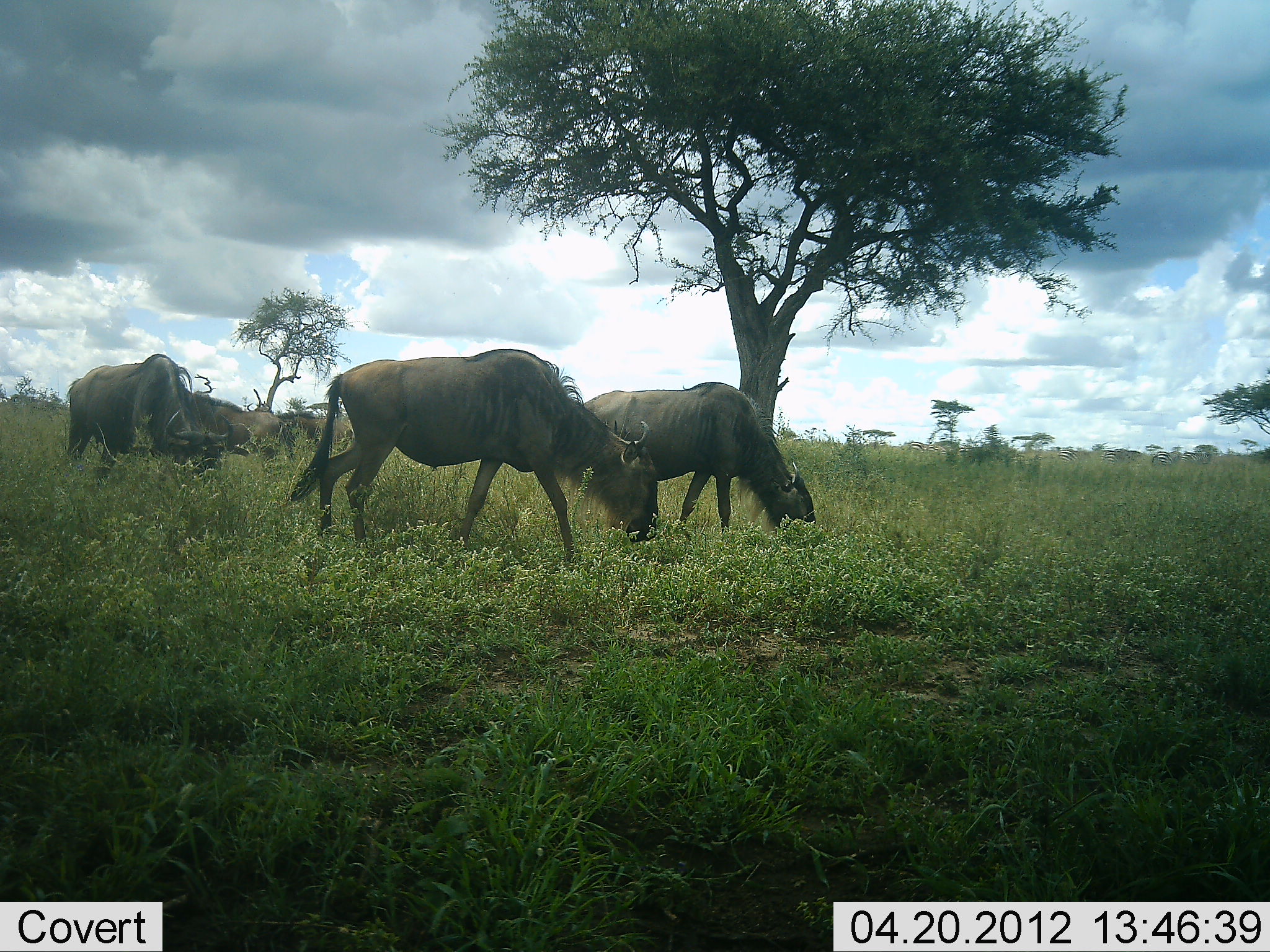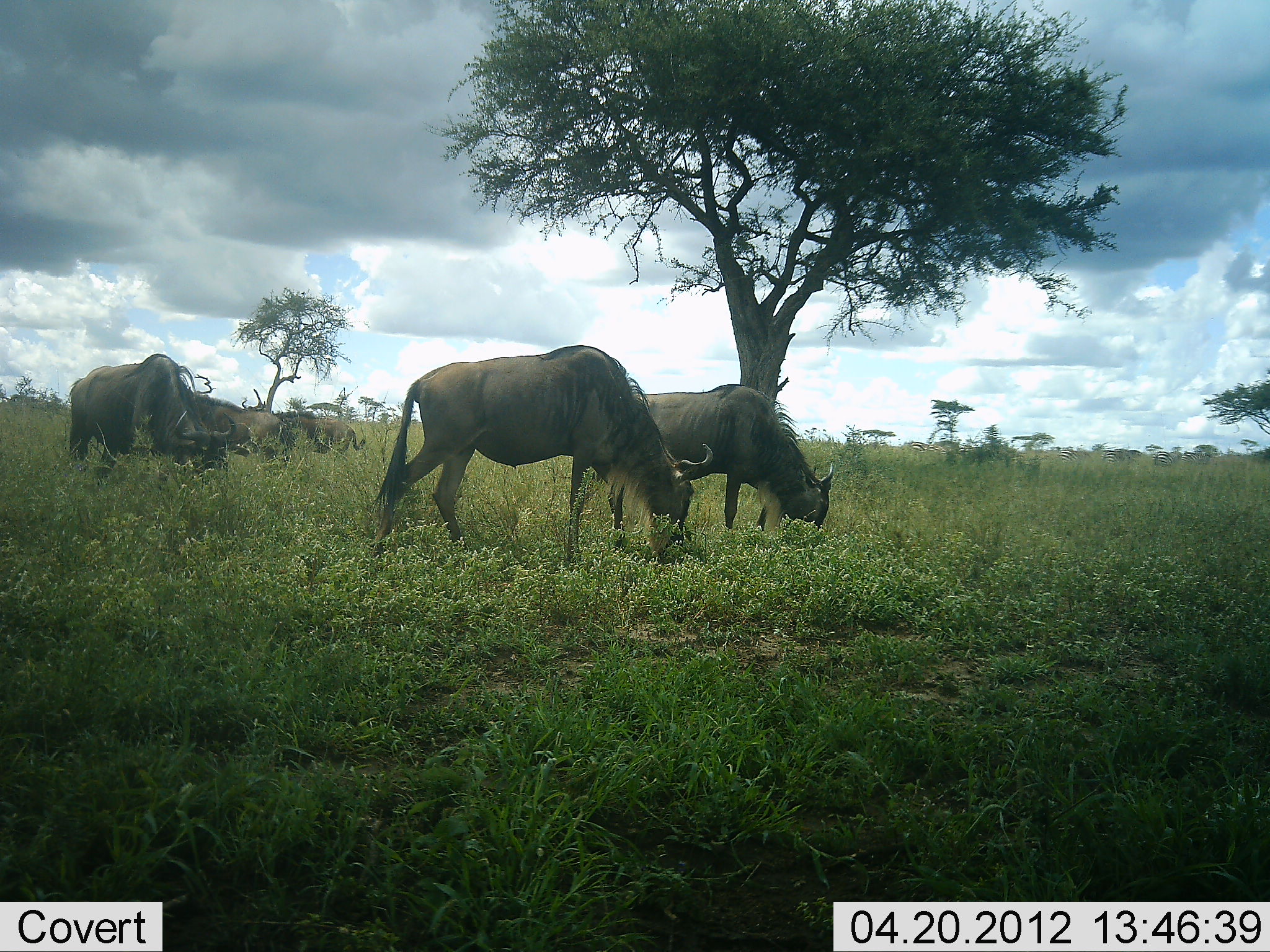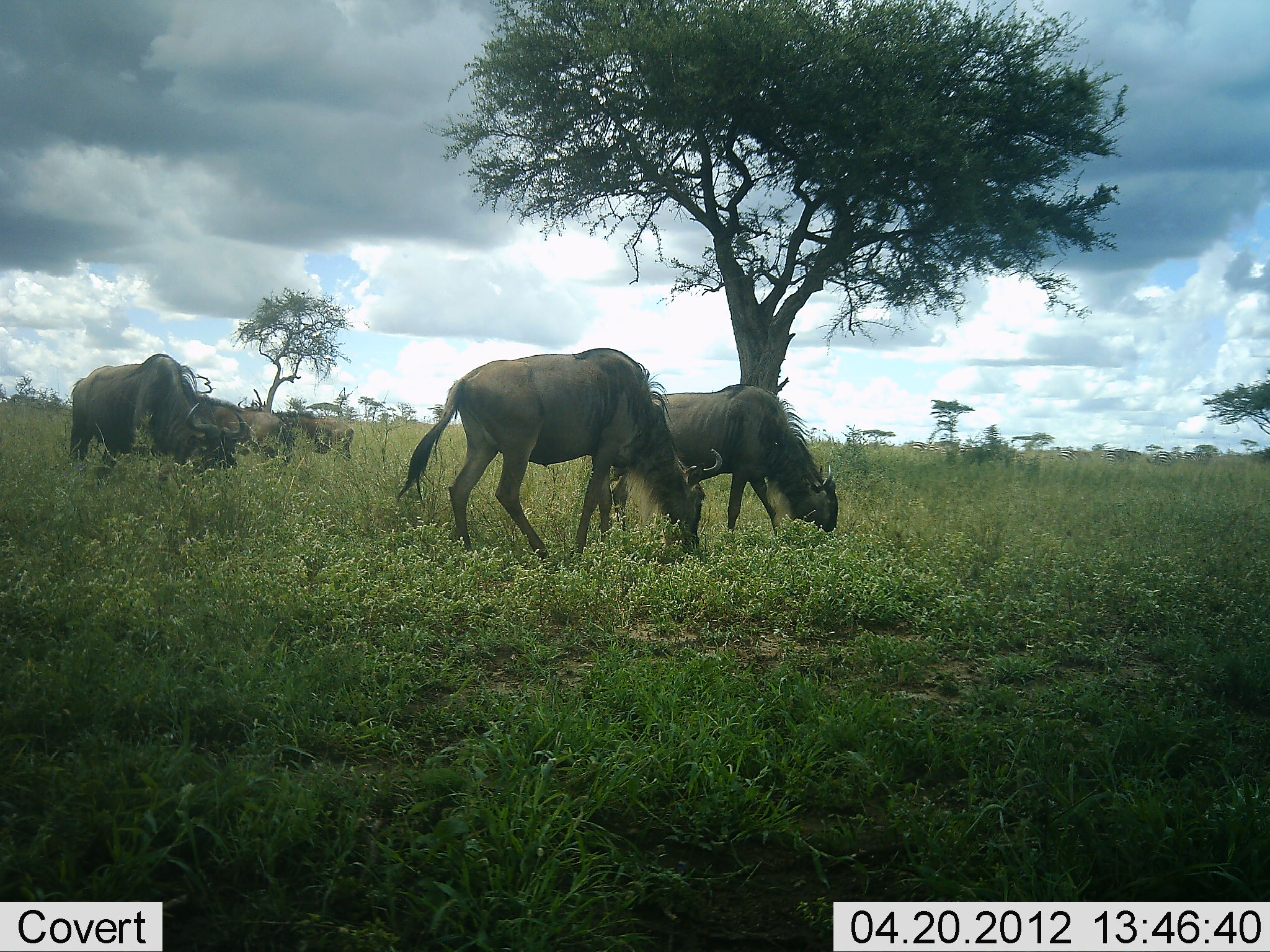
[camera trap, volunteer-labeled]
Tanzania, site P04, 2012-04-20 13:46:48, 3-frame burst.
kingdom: Animalia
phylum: Chordata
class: Mammalia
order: Artiodactyla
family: Bovidae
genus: Connochaetes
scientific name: Connochaetes taurinus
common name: blue wildebeest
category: wildebeest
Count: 5.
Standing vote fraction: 33%.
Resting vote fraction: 0%.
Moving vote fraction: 11%.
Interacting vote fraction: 0%.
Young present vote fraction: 0%.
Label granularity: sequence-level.